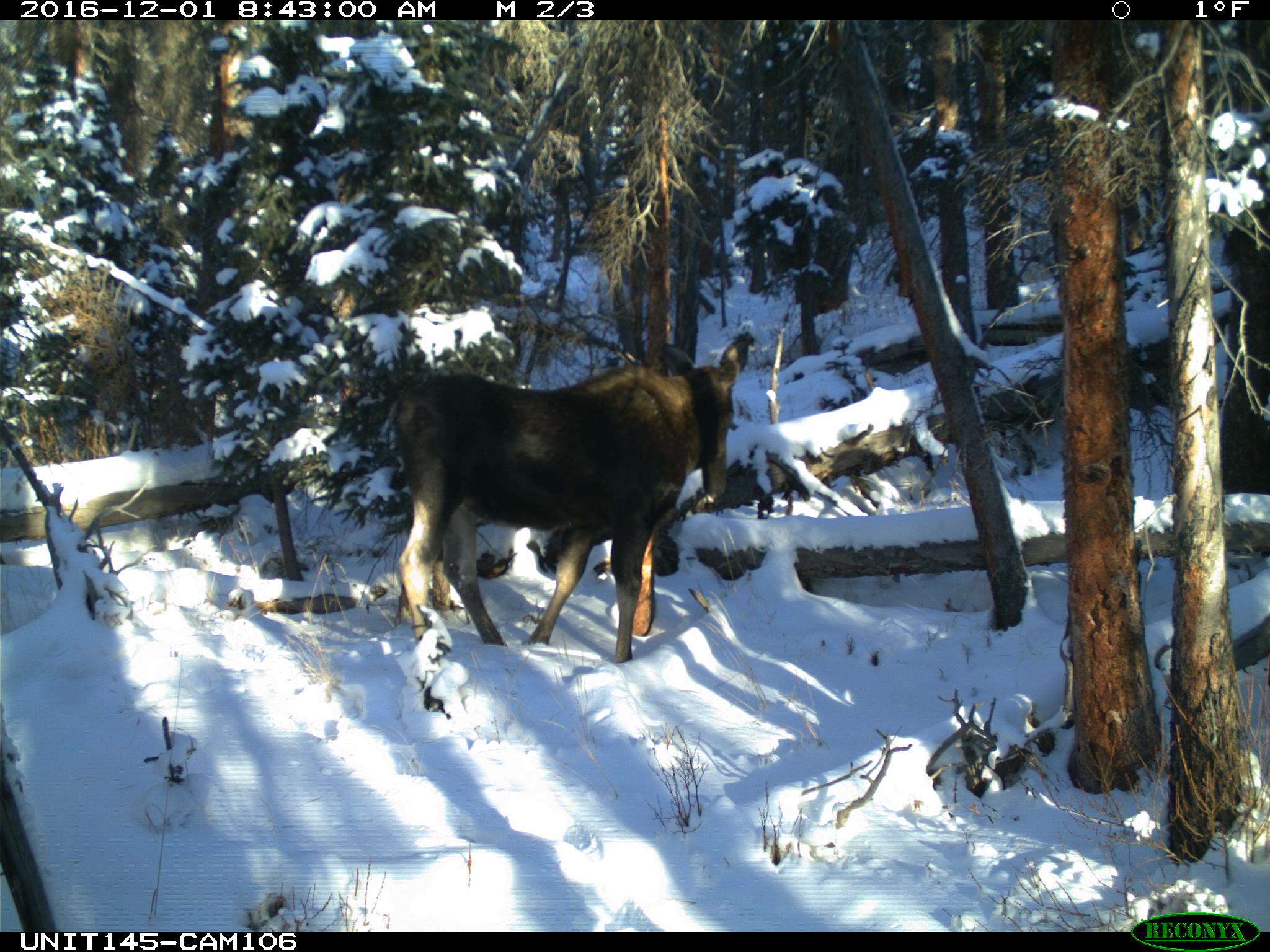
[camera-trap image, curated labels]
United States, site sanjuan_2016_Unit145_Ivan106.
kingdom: Animalia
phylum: Chordata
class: Mammalia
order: Artiodactyla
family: Cervidae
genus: Alces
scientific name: Alces alces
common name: moose